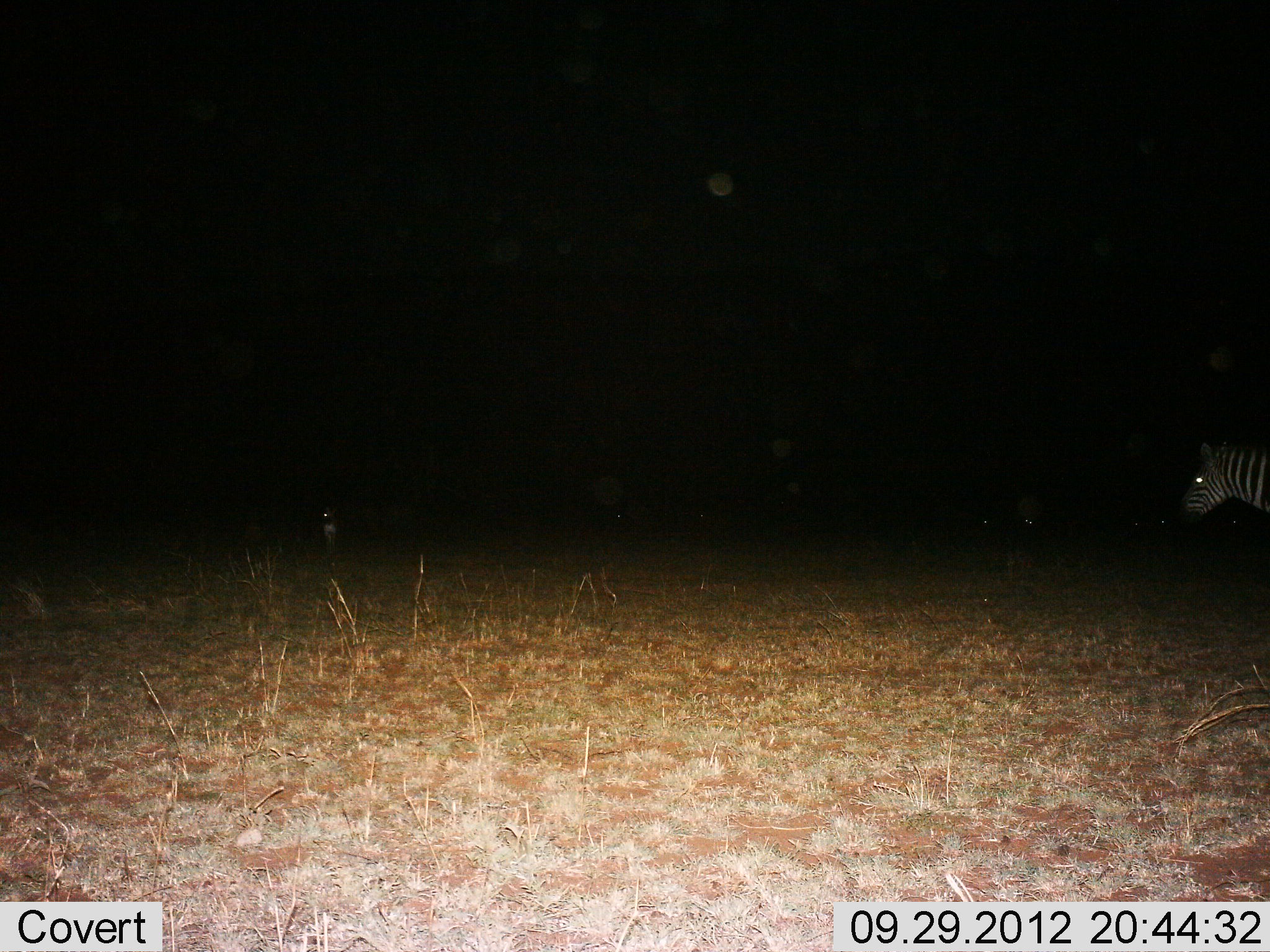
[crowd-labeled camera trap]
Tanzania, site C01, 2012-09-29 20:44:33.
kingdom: Animalia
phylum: Chordata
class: Mammalia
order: Perissodactyla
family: Equidae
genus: Equus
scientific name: Equus quagga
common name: plains zebra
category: zebra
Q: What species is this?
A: Zebra (plains zebra) (Equus quagga).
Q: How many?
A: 1.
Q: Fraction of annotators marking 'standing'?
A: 82%.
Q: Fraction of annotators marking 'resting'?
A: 0%.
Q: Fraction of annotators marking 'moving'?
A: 18%.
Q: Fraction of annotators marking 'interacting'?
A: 0%.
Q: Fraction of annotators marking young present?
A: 0%.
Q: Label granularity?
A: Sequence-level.